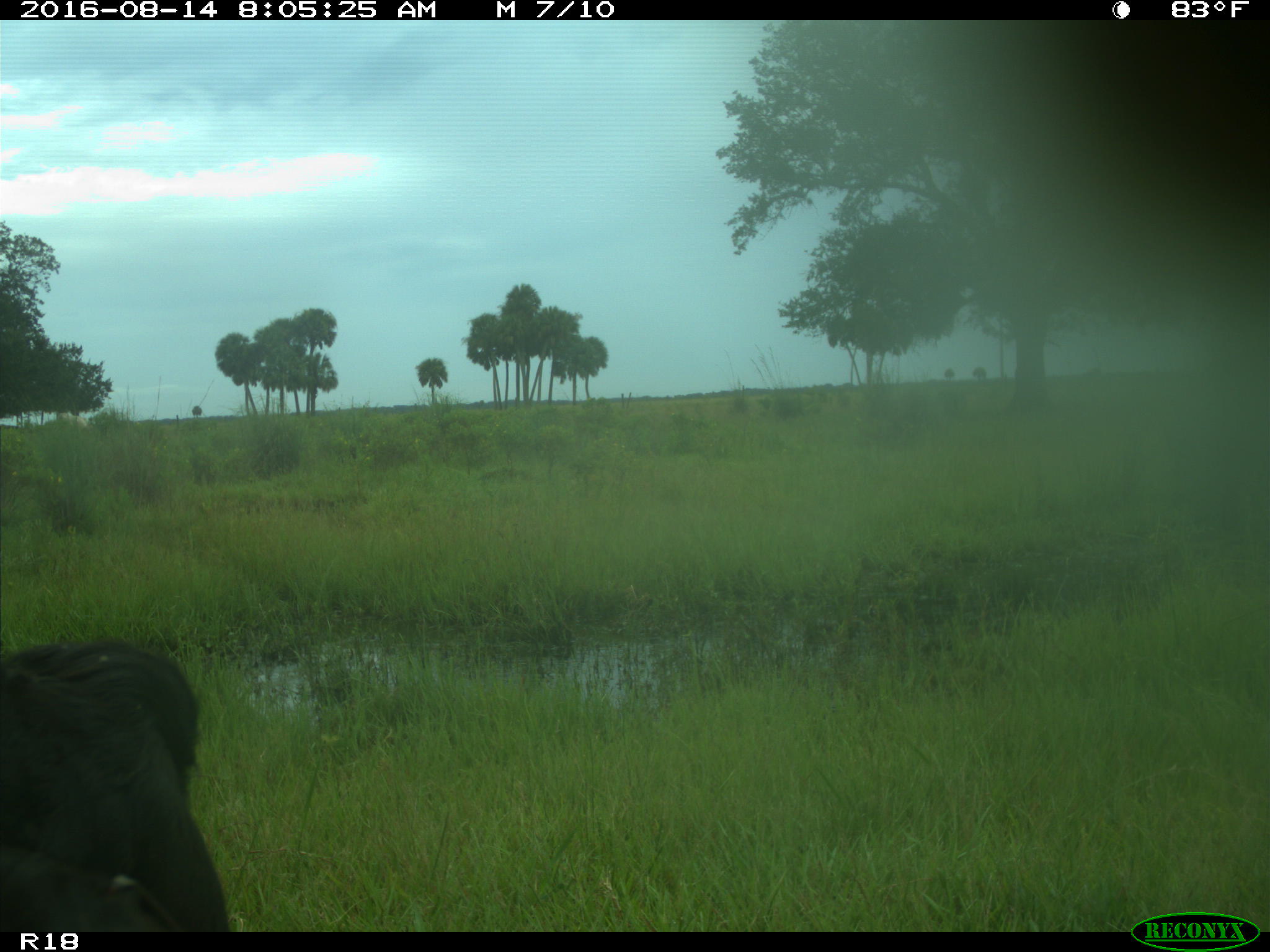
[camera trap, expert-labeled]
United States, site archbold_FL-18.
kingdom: Animalia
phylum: Chordata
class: Mammalia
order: Artiodactyla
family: Bovidae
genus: Bos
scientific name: Bos taurus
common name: domestic cow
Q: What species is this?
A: Bos taurus (domestic cow).